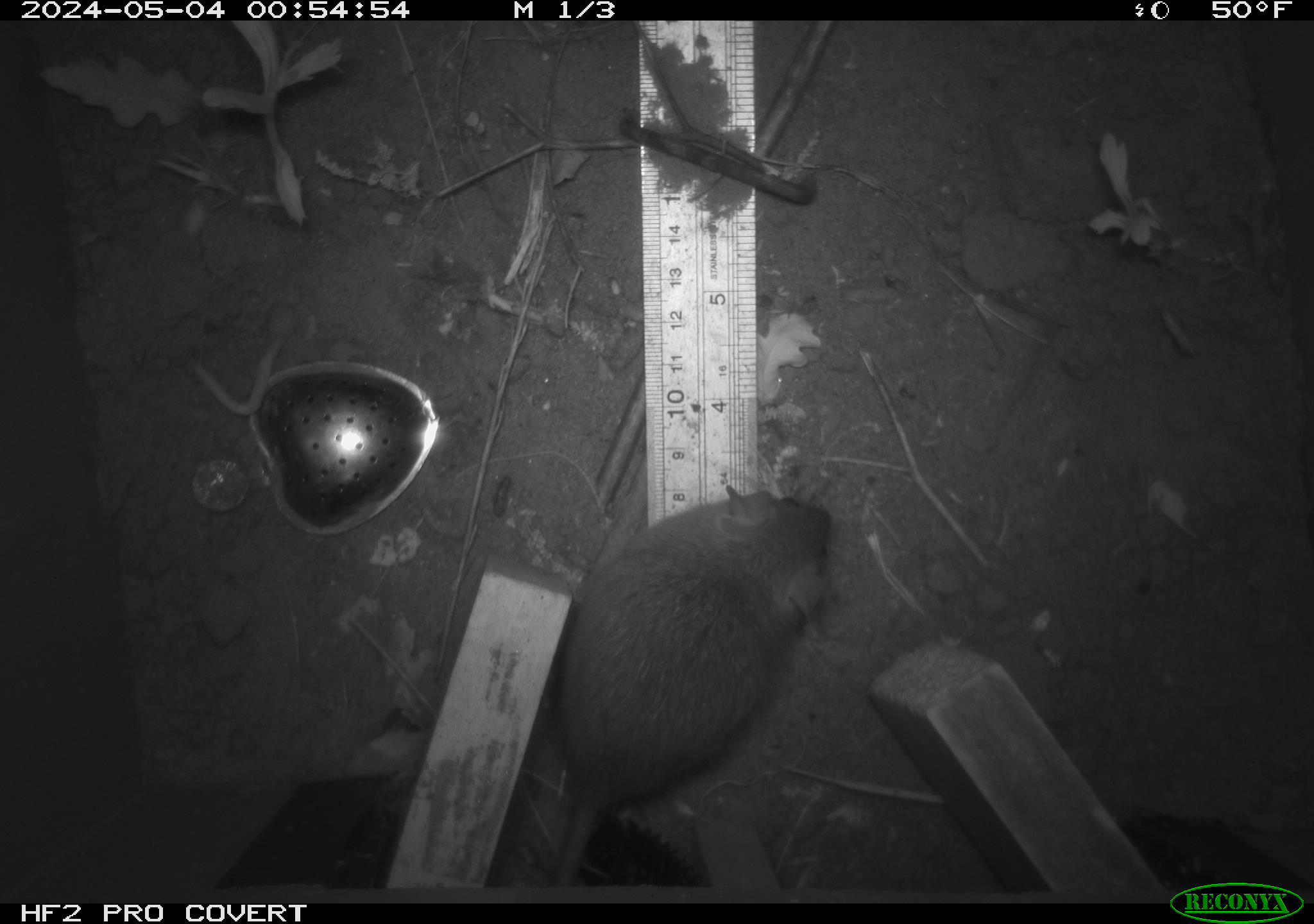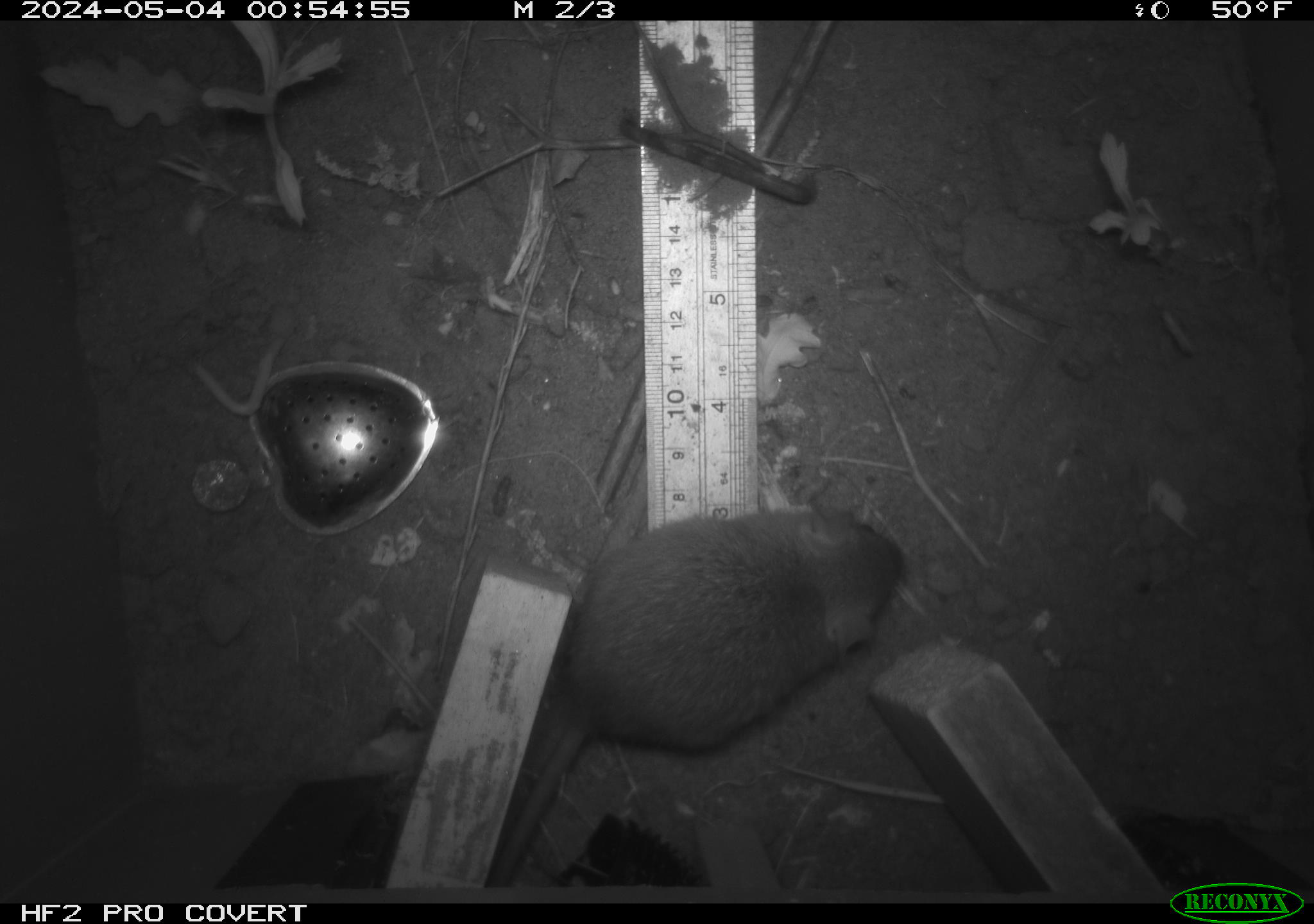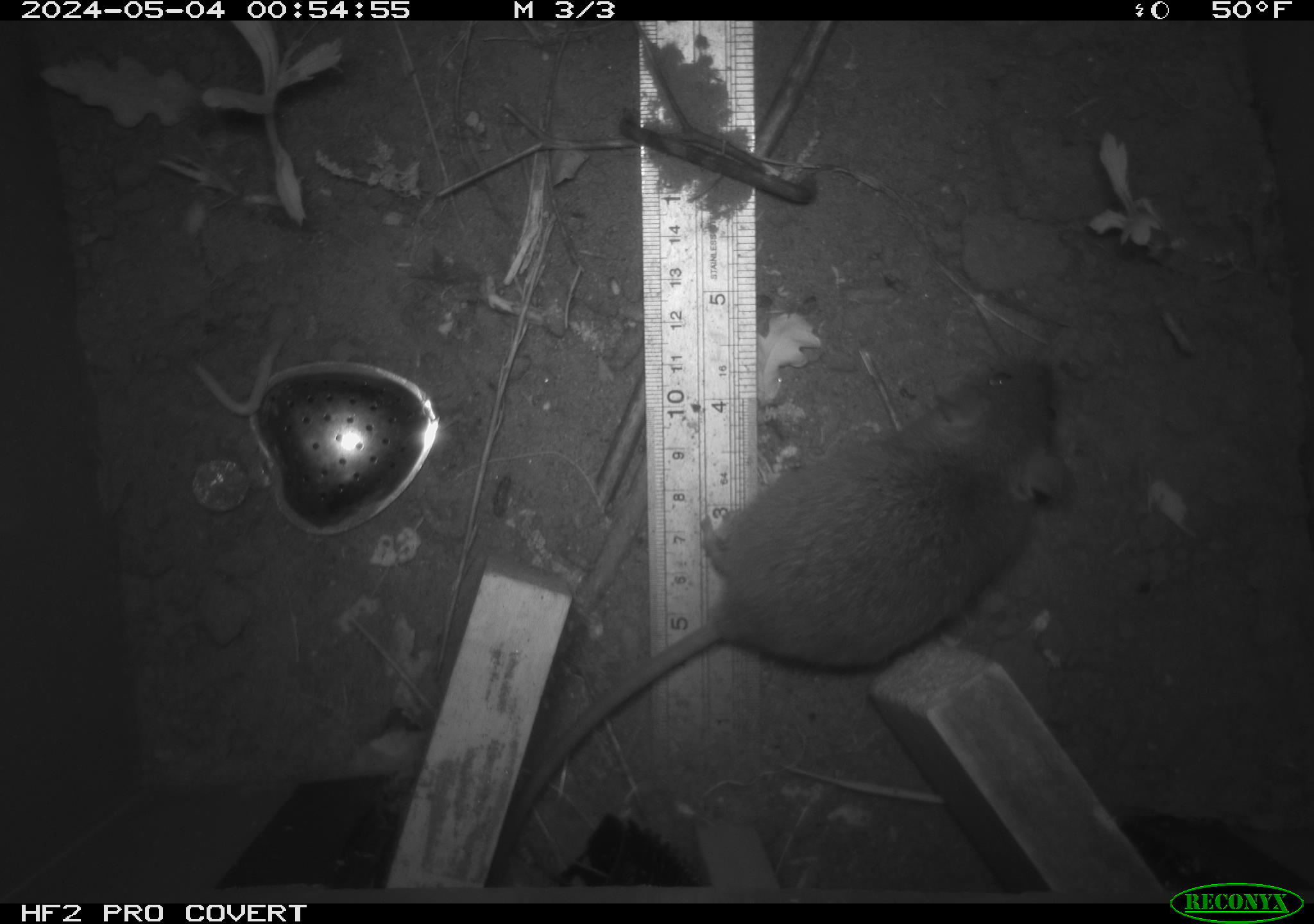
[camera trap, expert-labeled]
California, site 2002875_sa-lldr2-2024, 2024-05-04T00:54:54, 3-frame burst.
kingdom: Animalia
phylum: Chordata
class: Mammalia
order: Rodentia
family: Muridae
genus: Rattus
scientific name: Rattus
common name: rat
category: rattus species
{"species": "rattus species (rat) (Rattus)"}